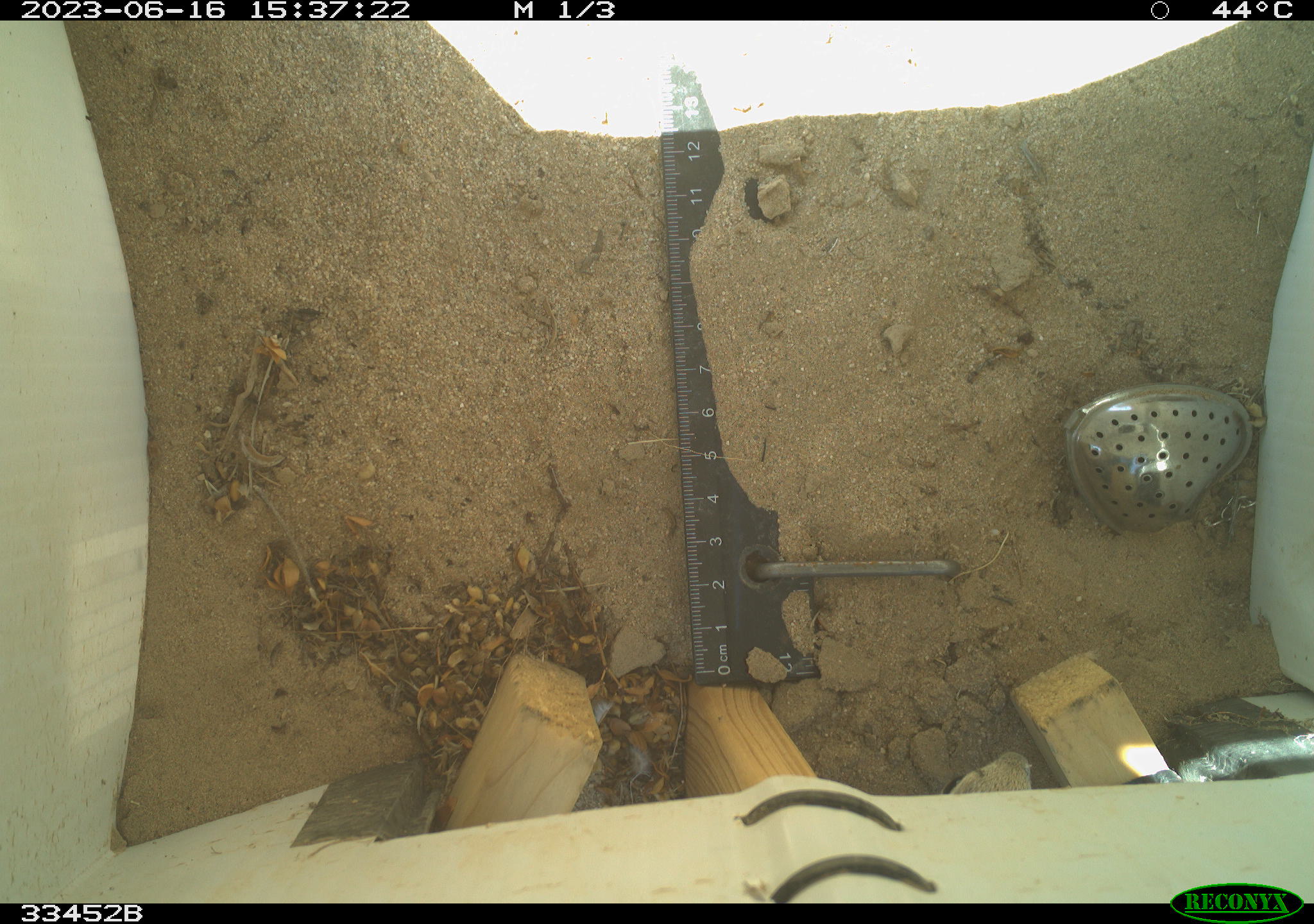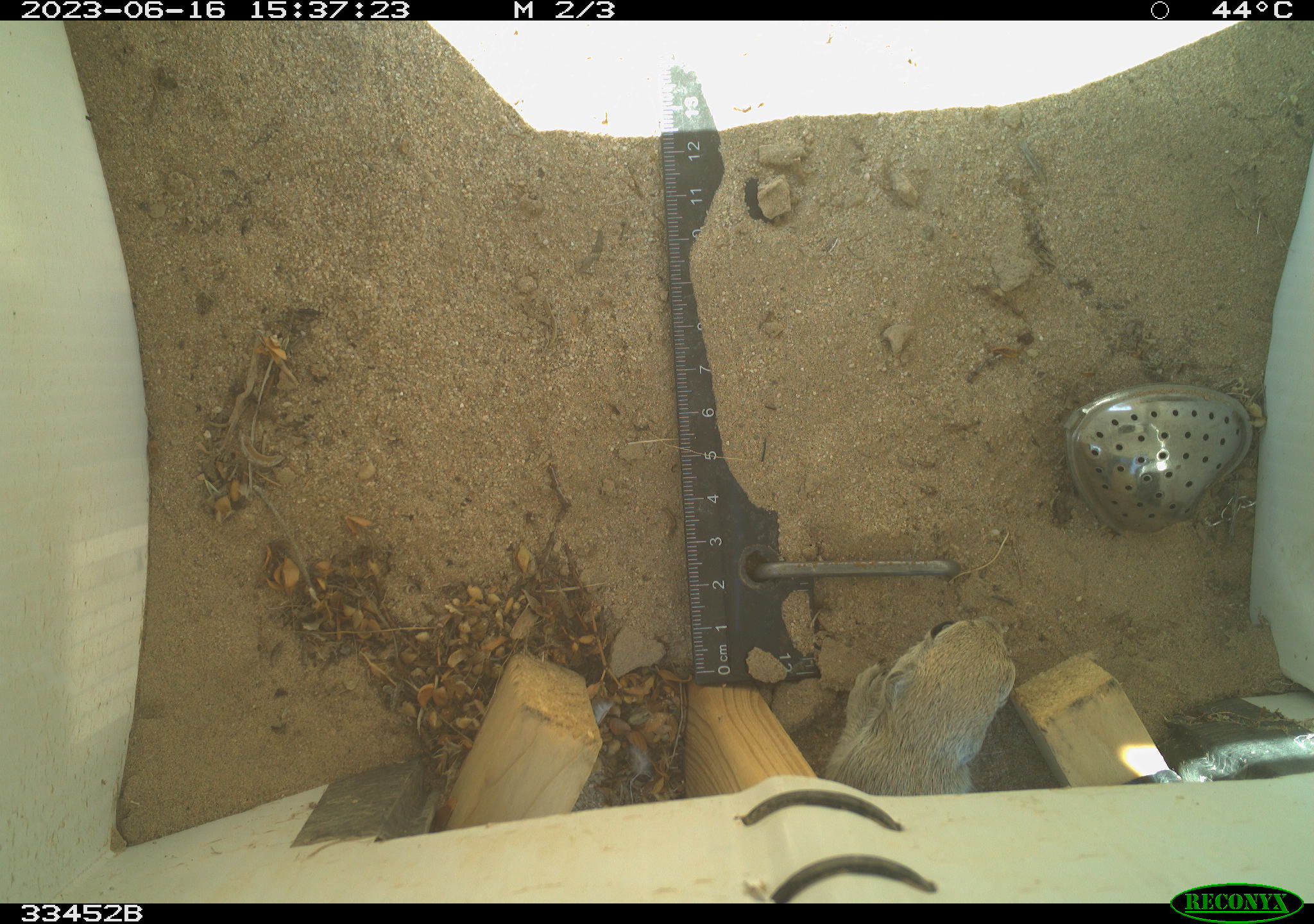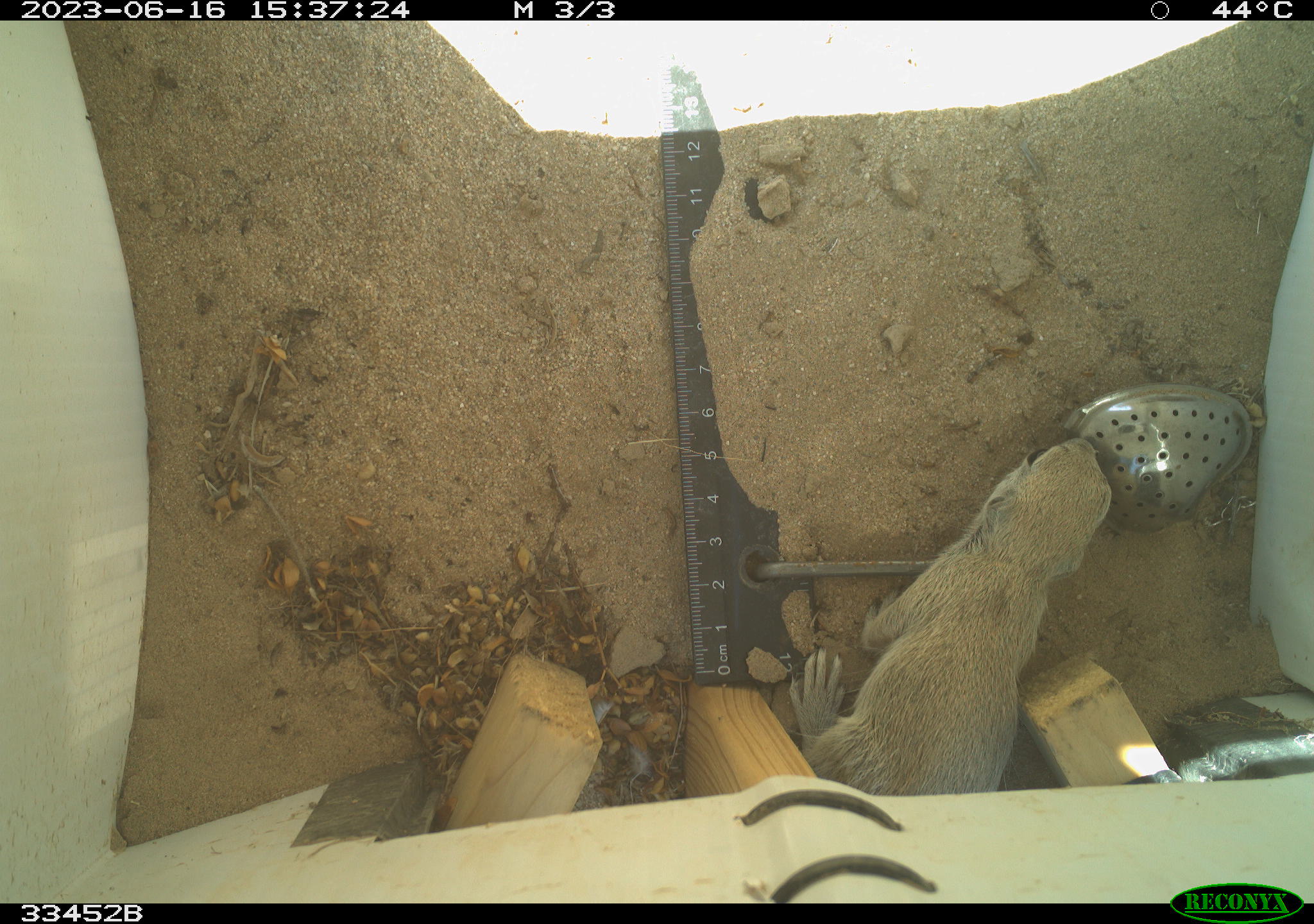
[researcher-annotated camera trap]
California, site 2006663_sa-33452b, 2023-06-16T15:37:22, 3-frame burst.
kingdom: Animalia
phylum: Chordata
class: Mammalia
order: Rodentia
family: Sciuridae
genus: Ammospermophilus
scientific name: Ammospermophilus leucurus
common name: white-tailed antelope squirrel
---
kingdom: Animalia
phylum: Chordata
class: Mammalia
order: Rodentia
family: Sciuridae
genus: Xerospermophilus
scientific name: Xerospermophilus tereticaudus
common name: round-tailed ground squirrel